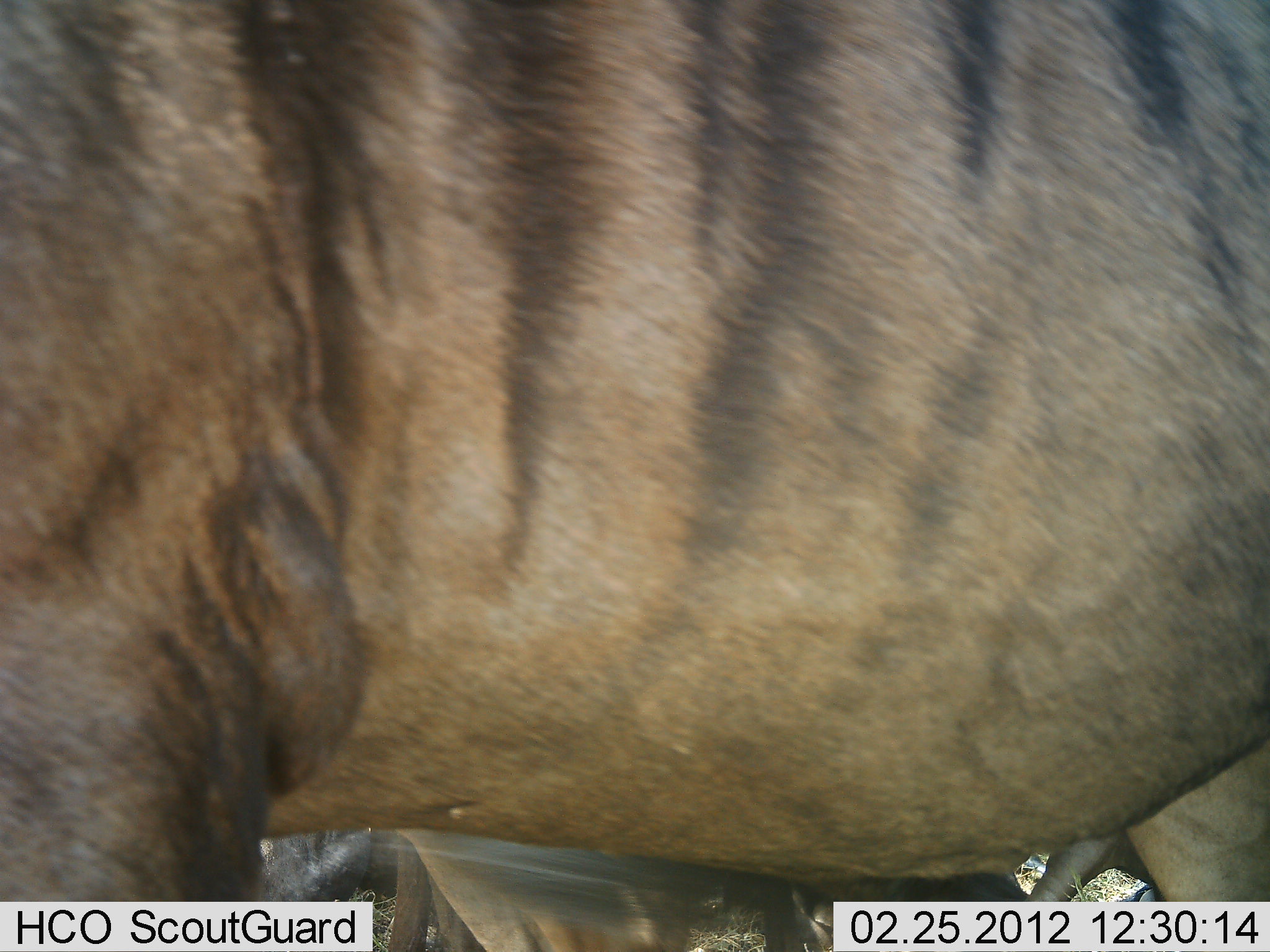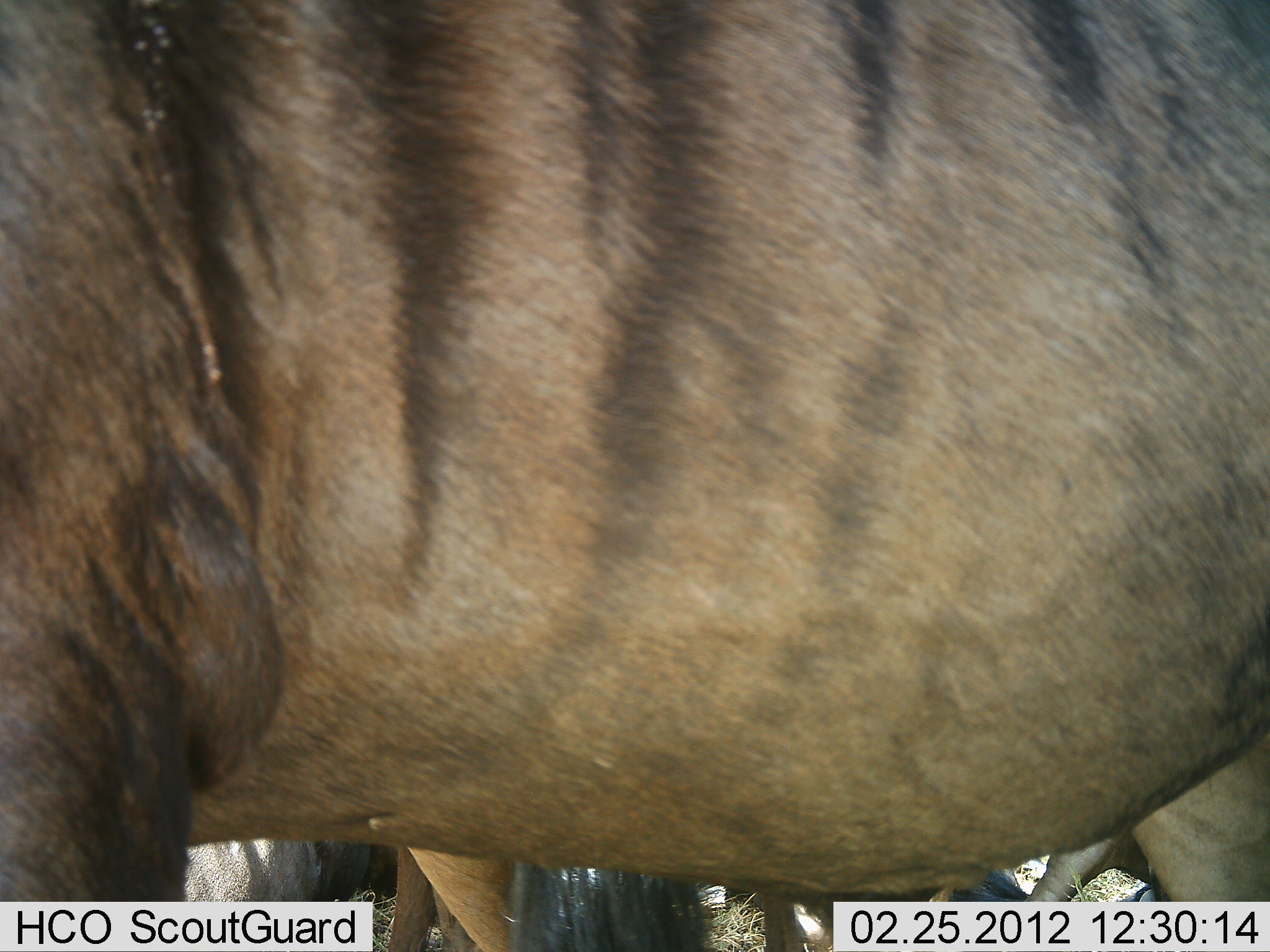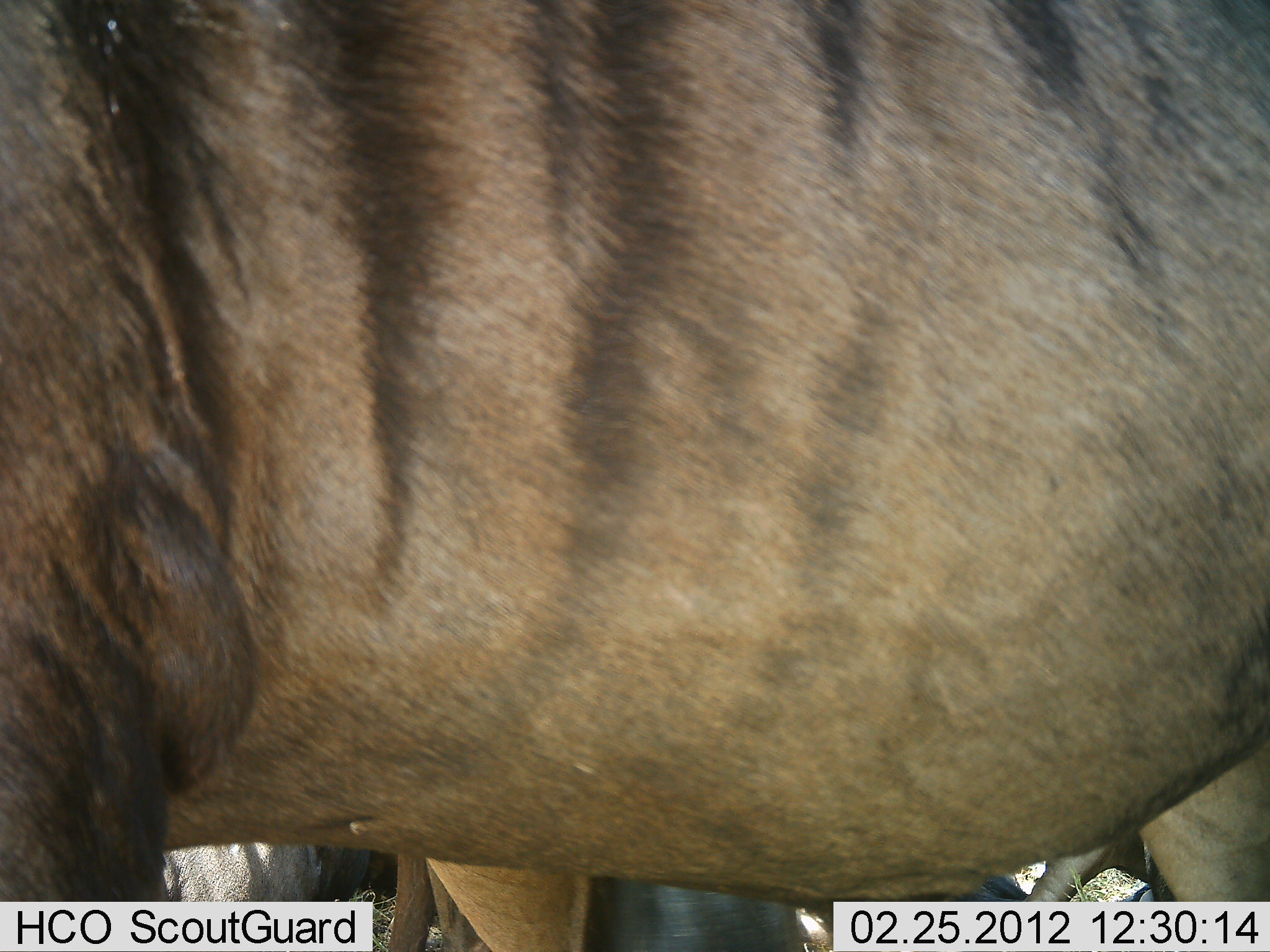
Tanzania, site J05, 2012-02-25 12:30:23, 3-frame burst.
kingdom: Animalia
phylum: Chordata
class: Mammalia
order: Artiodactyla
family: Bovidae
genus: Connochaetes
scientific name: Connochaetes taurinus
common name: blue wildebeest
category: wildebeest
Wildebeest (blue wildebeest) (Connochaetes taurinus), count 2. Behavior (volunteer vote fractions): standing 89%, resting 11%, moving 6%, interacting 0%. Young present (vote fraction): 11%. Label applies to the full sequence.